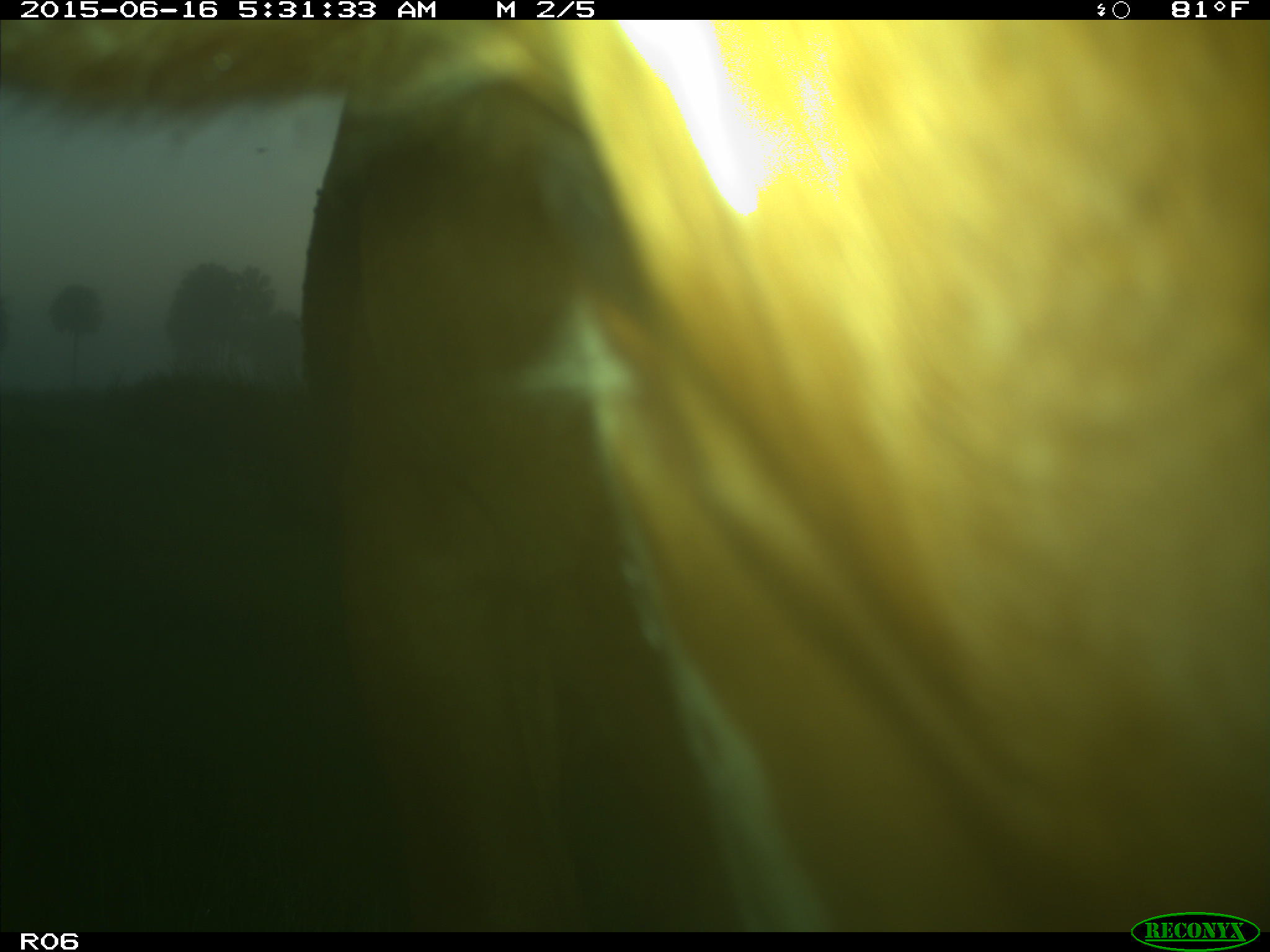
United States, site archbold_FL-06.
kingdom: Animalia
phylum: Chordata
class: Mammalia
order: Artiodactyla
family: Bovidae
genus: Bos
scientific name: Bos taurus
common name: domestic cow